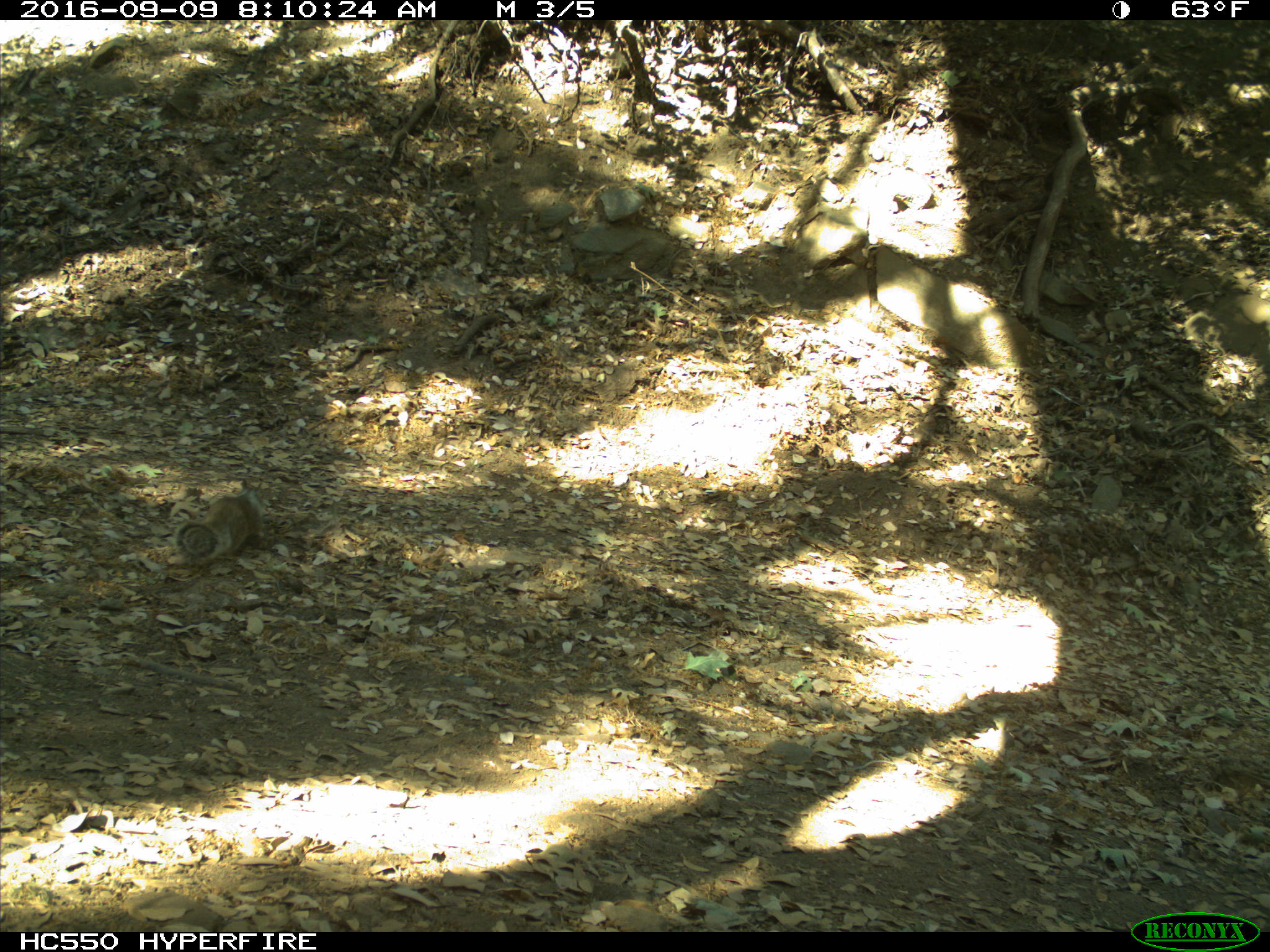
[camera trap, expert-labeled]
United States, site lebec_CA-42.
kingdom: Animalia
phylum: Chordata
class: Mammalia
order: Rodentia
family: Sciuridae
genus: Otospermophilus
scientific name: Otospermophilus beecheyi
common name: california ground squirrel